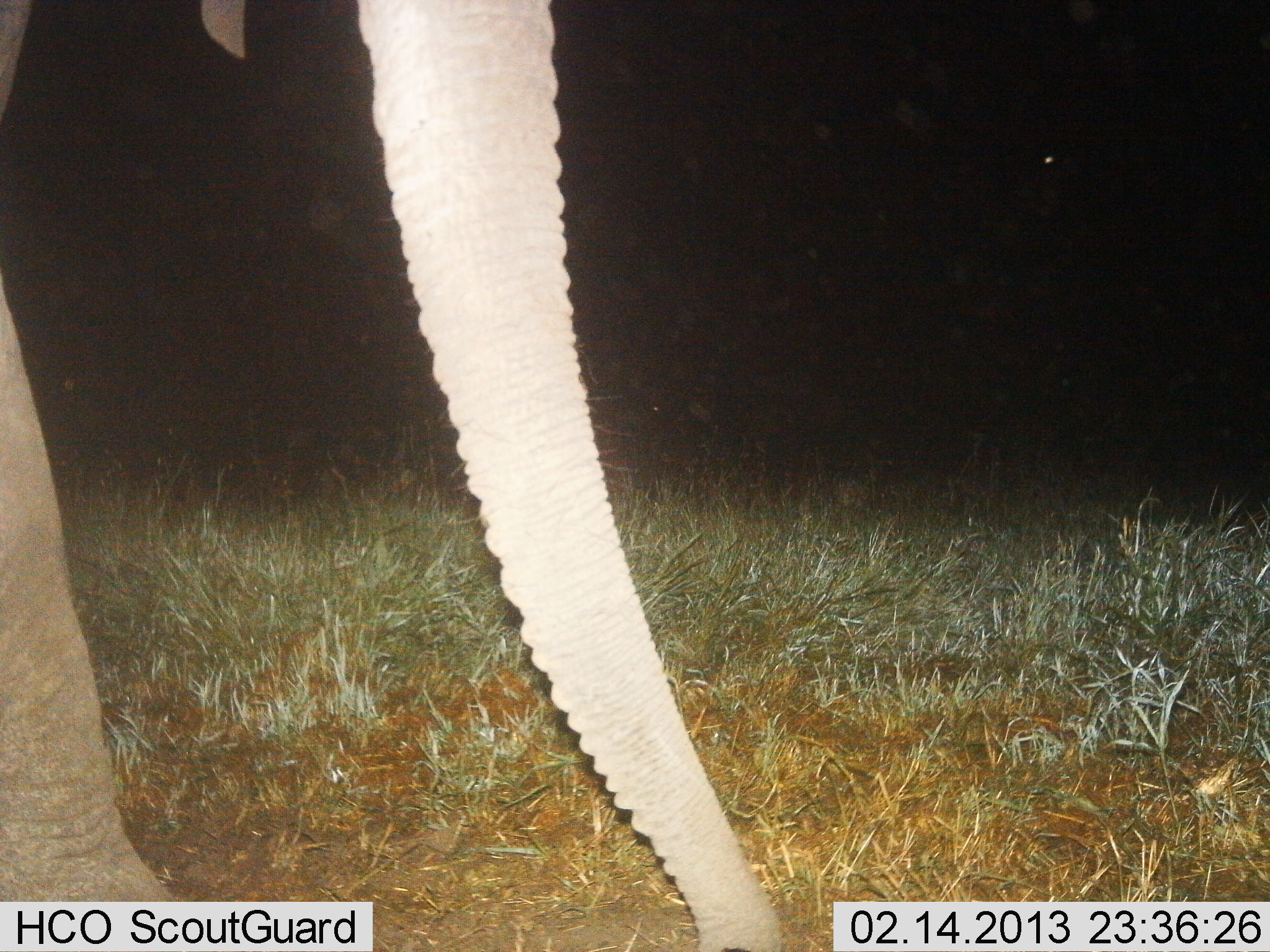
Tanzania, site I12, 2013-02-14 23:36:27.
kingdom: Animalia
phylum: Chordata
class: Mammalia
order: Proboscidea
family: Elephantidae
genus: Loxodonta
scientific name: Loxodonta africana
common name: african bush elephant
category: elephant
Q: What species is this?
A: Elephant (african bush elephant) (Loxodonta africana).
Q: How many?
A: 1.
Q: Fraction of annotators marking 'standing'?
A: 62%.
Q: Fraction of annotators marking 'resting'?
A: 0%.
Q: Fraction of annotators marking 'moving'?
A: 33%.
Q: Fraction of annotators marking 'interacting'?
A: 0%.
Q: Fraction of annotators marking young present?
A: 0%.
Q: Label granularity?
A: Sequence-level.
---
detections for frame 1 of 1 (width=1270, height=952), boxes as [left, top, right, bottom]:
animal: [0, 0, 785, 950]